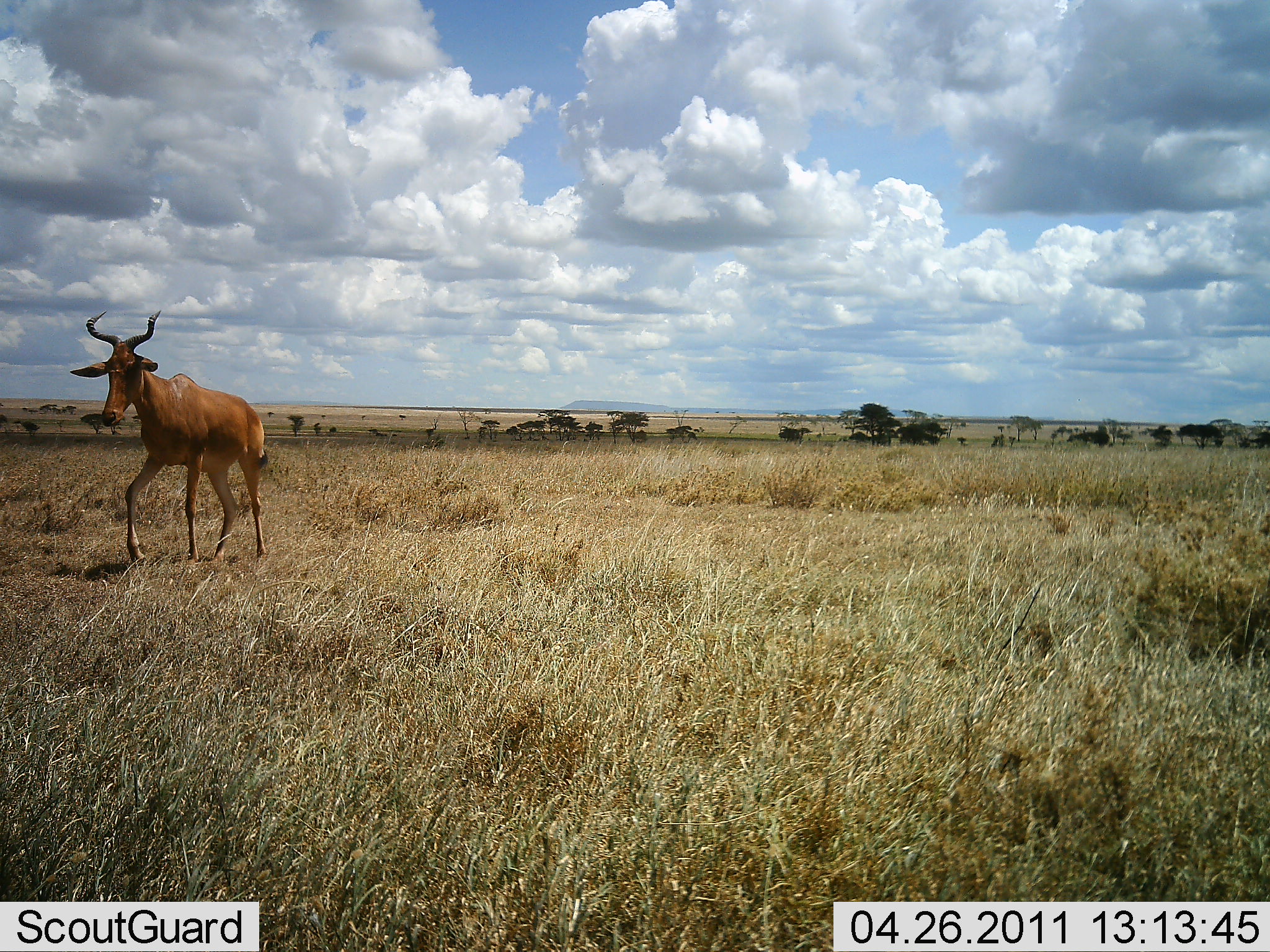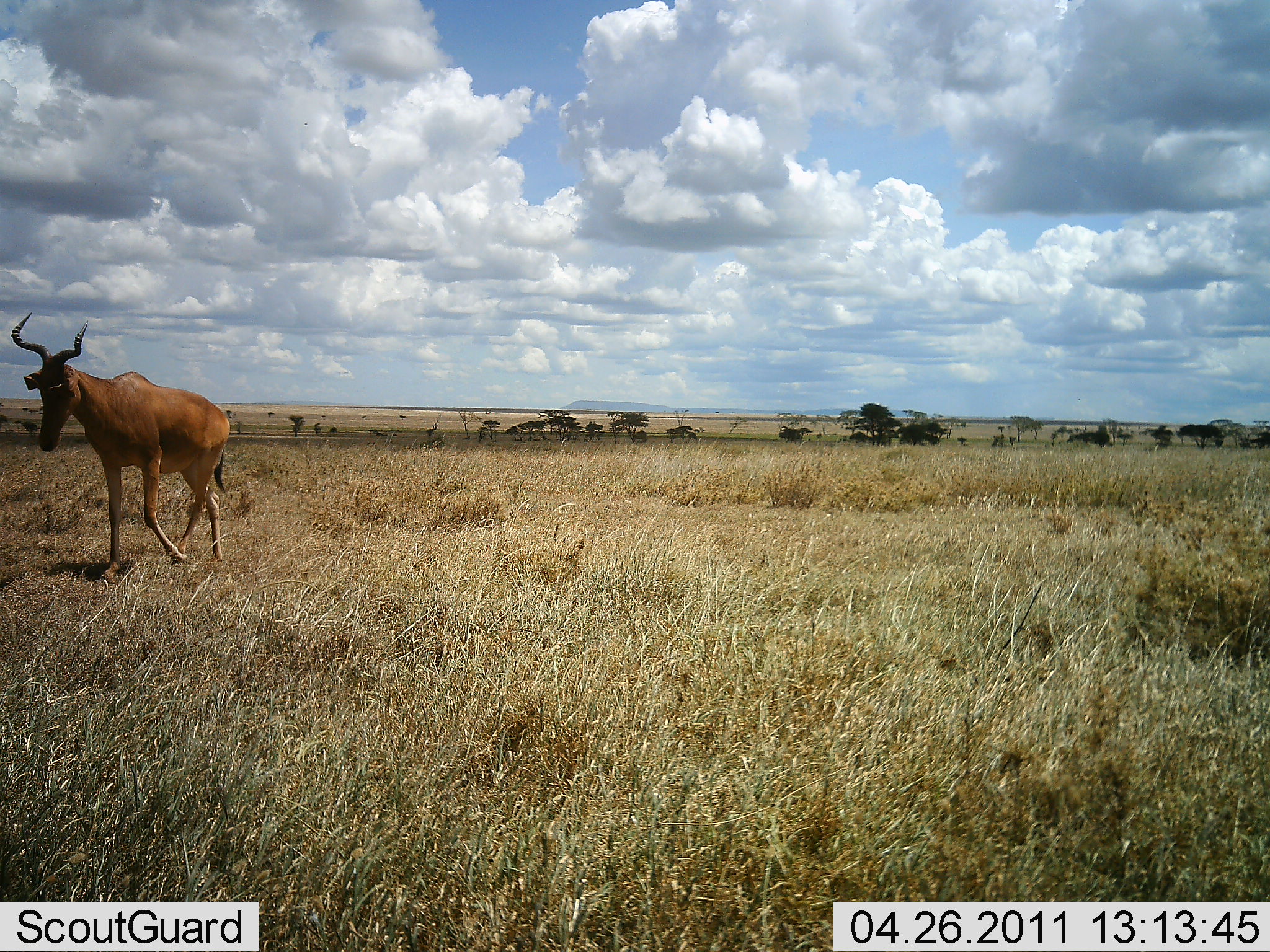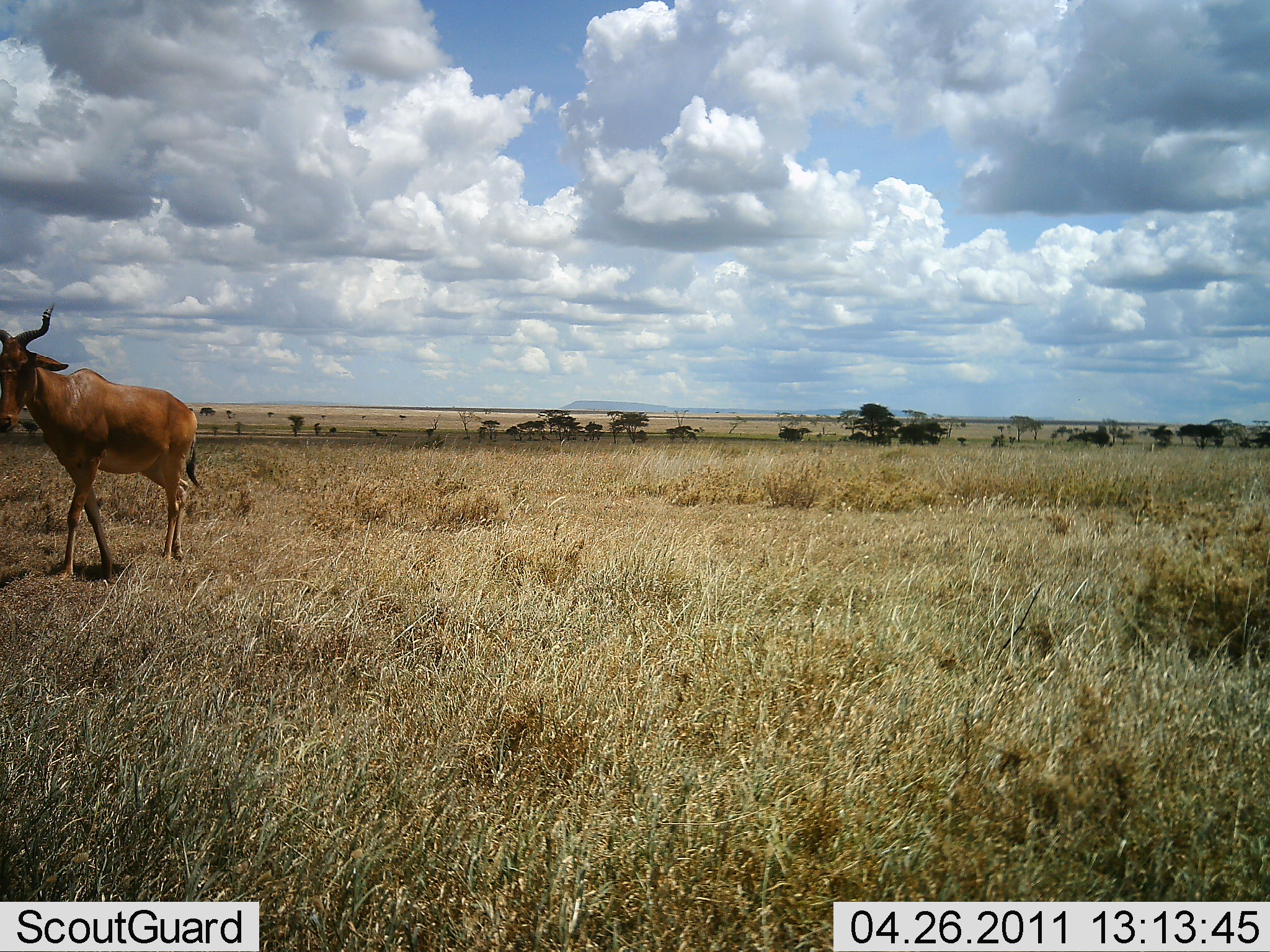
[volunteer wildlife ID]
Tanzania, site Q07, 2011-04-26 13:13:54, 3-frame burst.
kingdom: Animalia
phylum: Chordata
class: Mammalia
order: Artiodactyla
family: Bovidae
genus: Alcelaphus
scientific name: Alcelaphus buselaphus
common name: hartebeest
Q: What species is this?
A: Hartebeest (Alcelaphus buselaphus).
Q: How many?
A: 1.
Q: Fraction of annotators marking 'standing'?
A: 0%.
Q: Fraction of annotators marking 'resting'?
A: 0%.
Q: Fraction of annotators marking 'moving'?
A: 100%.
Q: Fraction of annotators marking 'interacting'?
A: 0%.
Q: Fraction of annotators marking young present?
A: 0%.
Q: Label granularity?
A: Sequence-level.